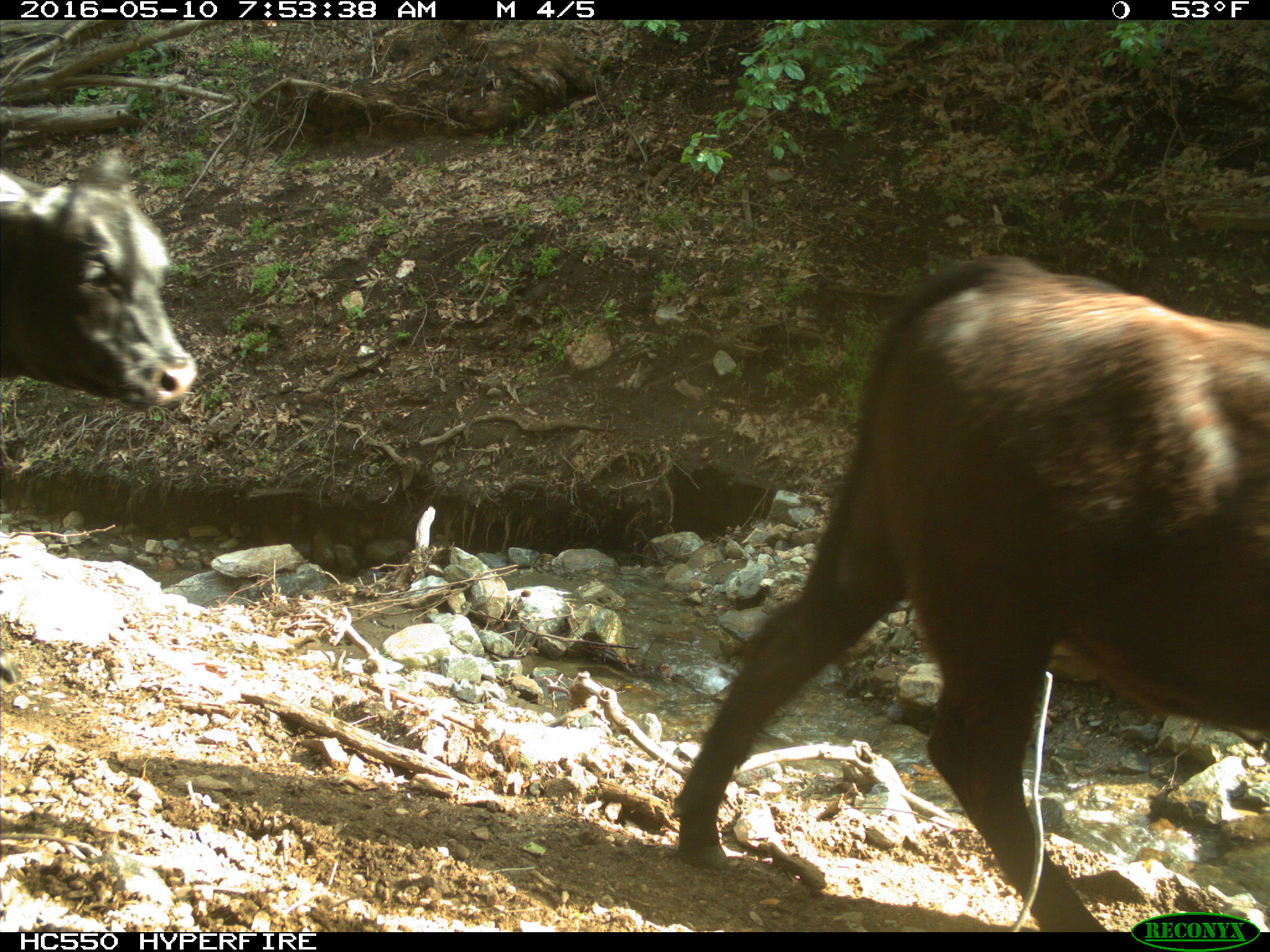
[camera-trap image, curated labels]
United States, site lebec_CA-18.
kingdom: Animalia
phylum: Chordata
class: Mammalia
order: Artiodactyla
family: Bovidae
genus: Bos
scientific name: Bos taurus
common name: domestic cow